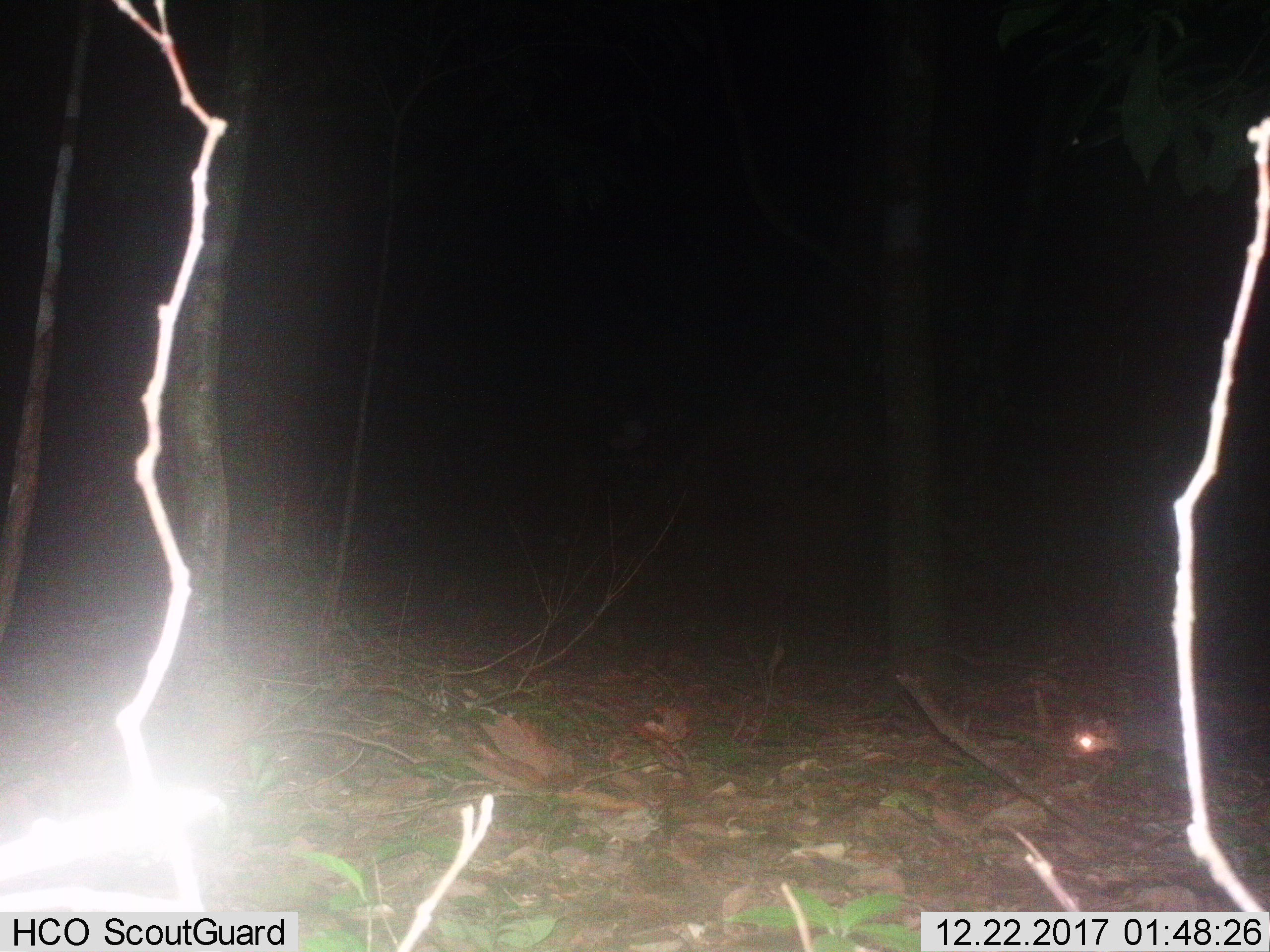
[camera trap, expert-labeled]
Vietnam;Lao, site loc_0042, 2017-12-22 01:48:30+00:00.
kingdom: Animalia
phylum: Chordata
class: Mammalia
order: Carnivora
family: Mustelidae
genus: Melogale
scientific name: Melogale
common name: ferret badger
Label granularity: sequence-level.